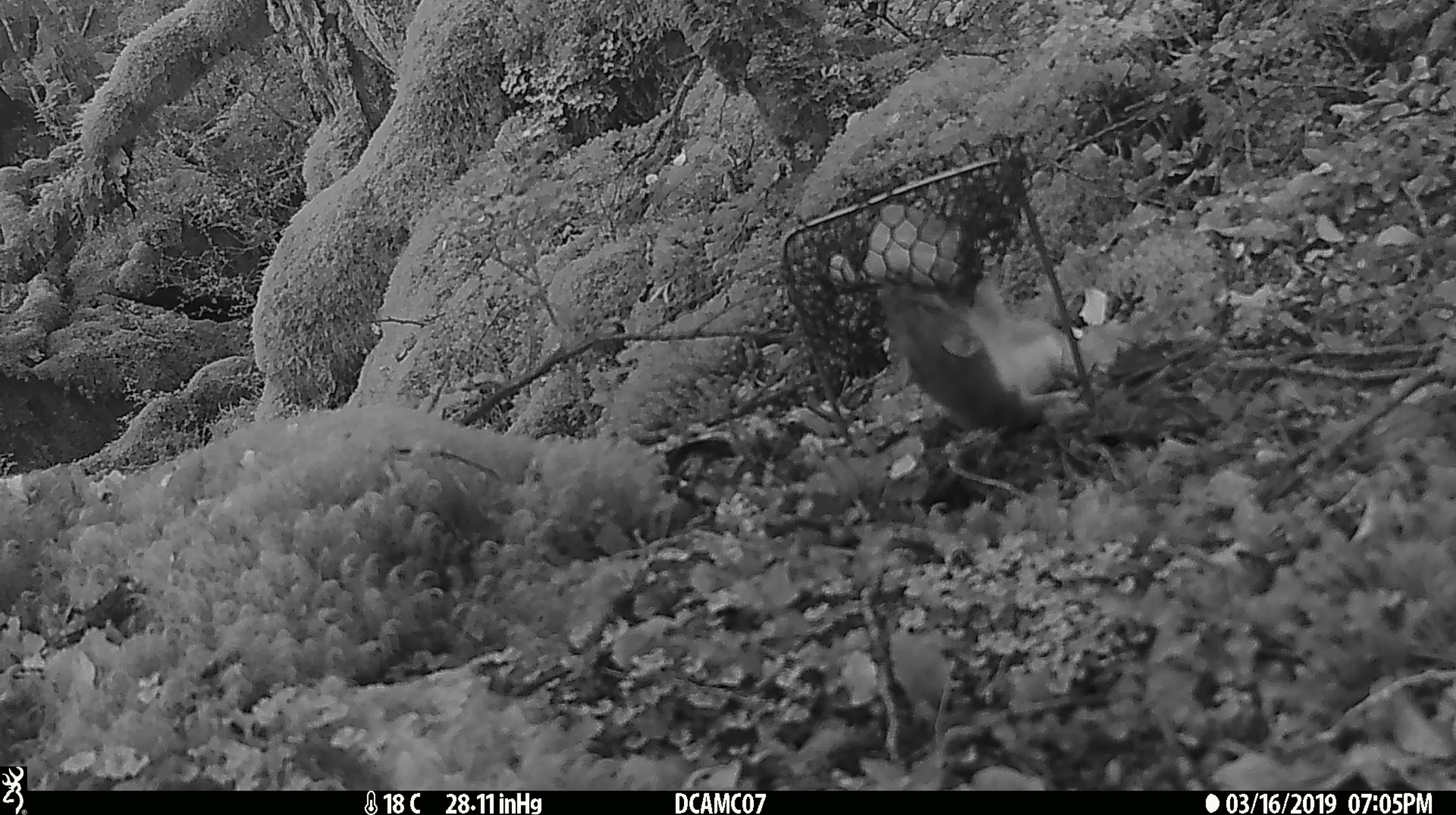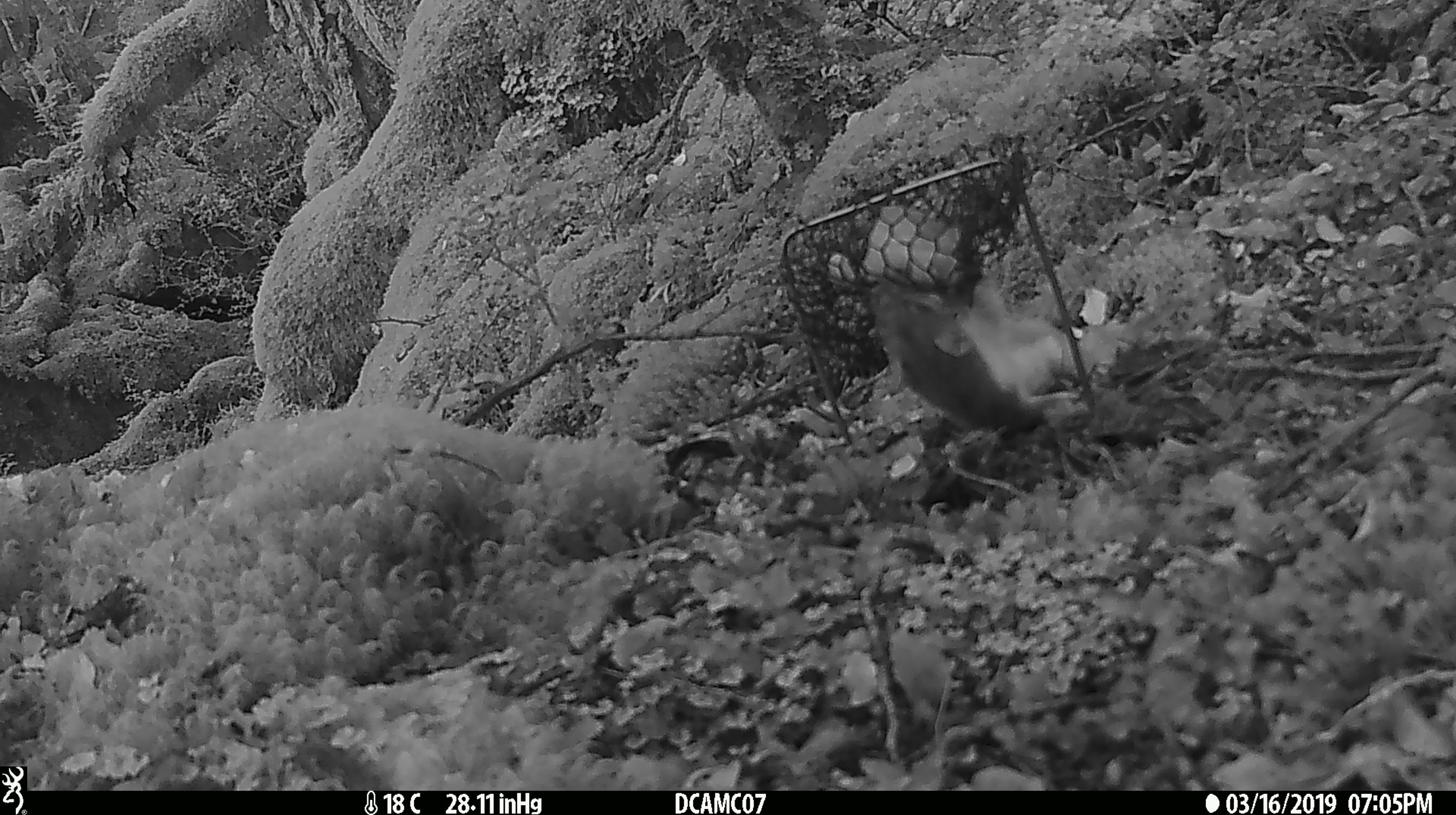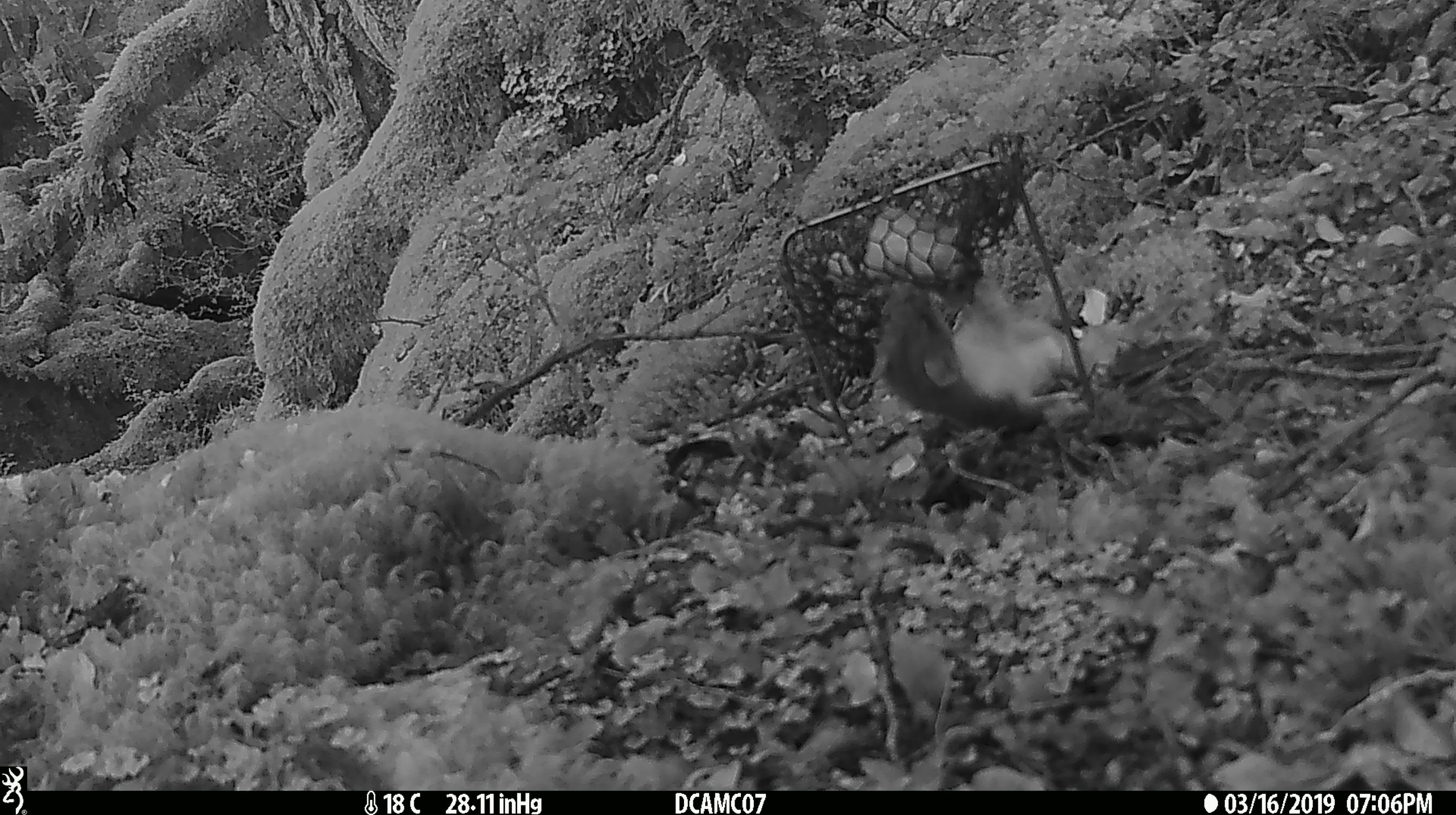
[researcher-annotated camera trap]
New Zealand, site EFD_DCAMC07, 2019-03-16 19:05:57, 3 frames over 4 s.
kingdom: Animalia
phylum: Chordata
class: Mammalia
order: Carnivora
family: Mustelidae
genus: Mustela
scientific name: Mustela erminea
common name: stoat